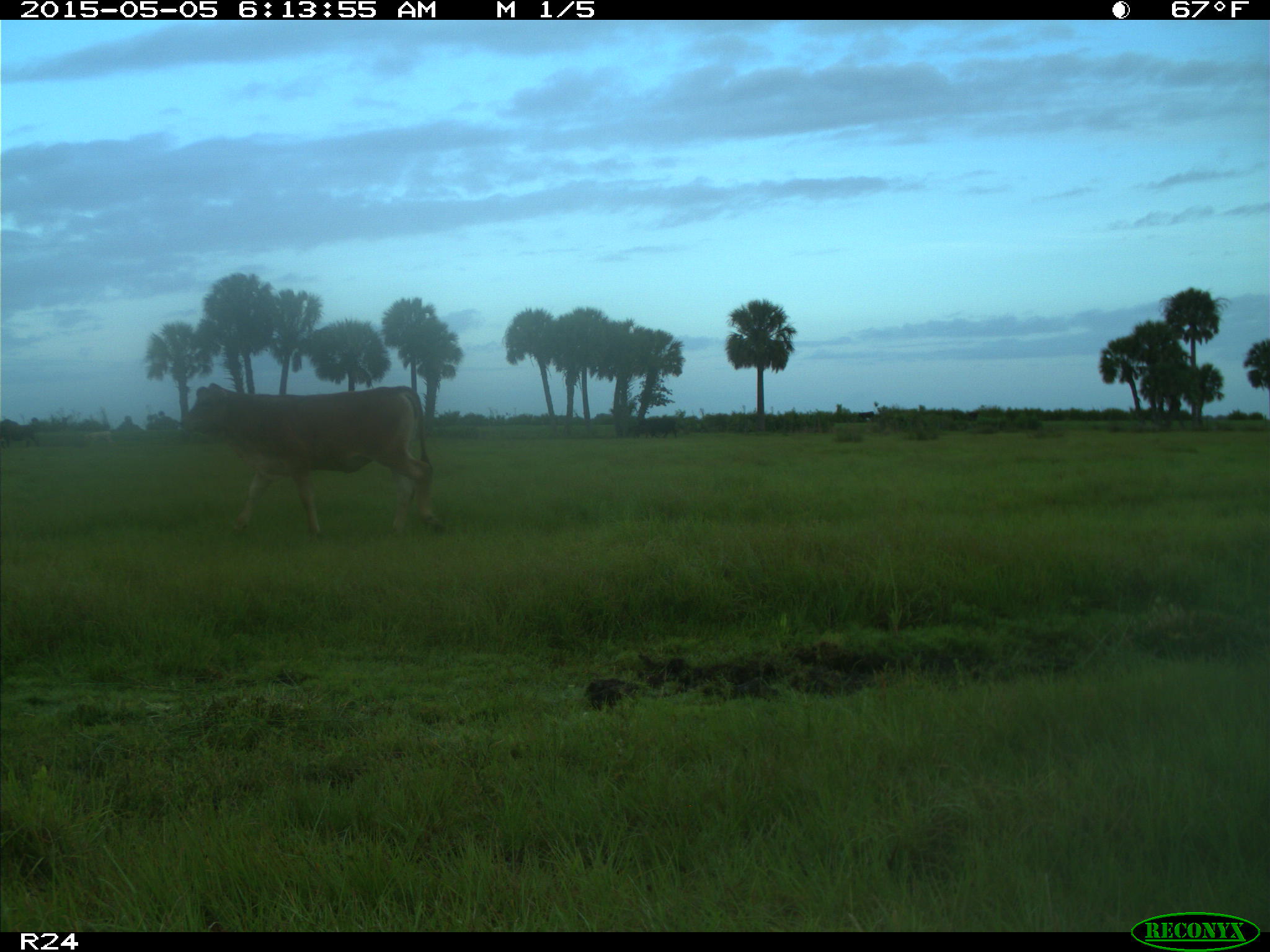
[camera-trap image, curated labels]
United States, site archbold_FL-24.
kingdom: Animalia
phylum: Chordata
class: Mammalia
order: Artiodactyla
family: Bovidae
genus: Bos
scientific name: Bos taurus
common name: domestic cow